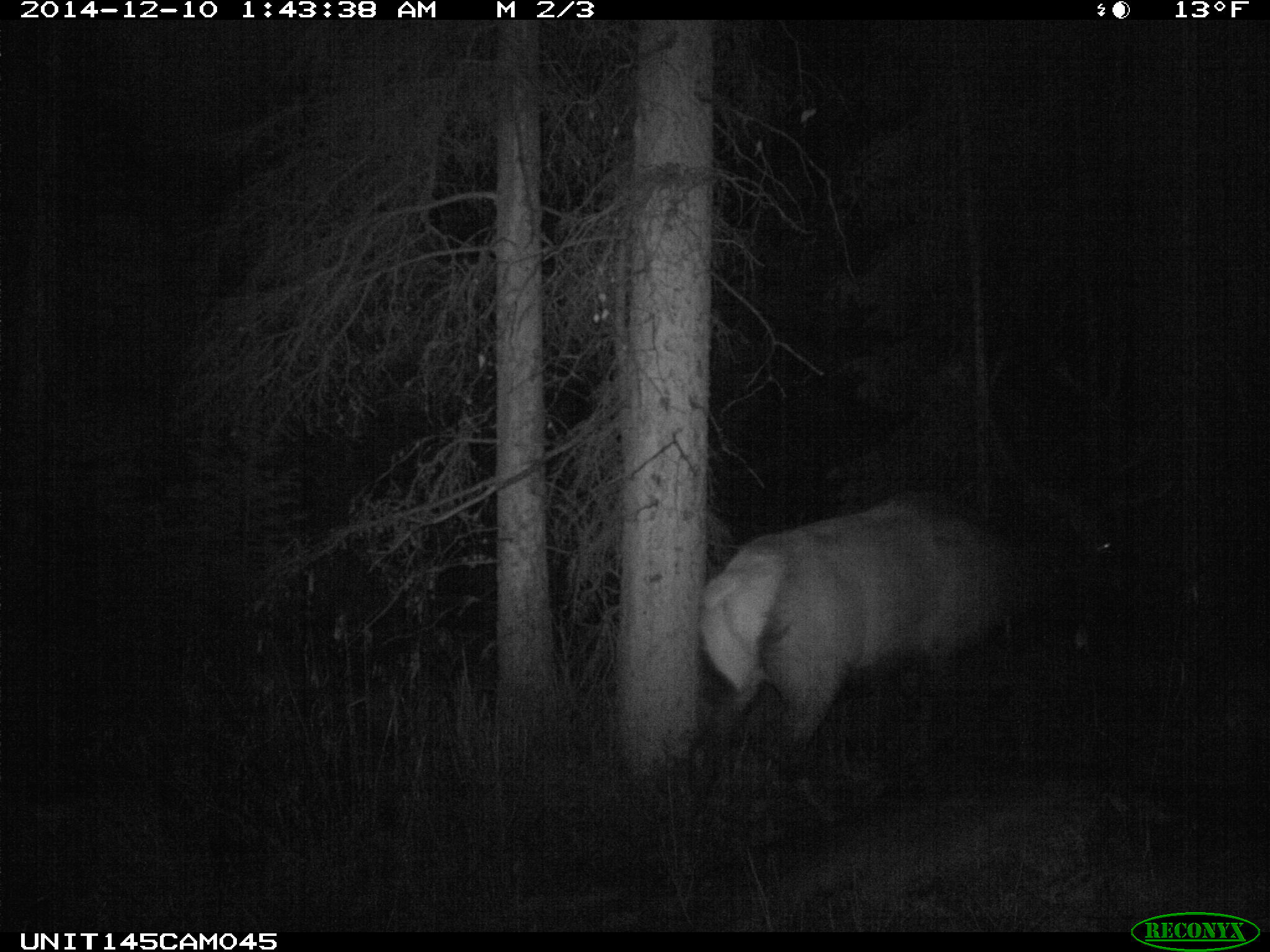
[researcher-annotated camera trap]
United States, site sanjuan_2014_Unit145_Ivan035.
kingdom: Animalia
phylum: Chordata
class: Mammalia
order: Artiodactyla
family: Cervidae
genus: Cervus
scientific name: Cervus elaphus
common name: red deer